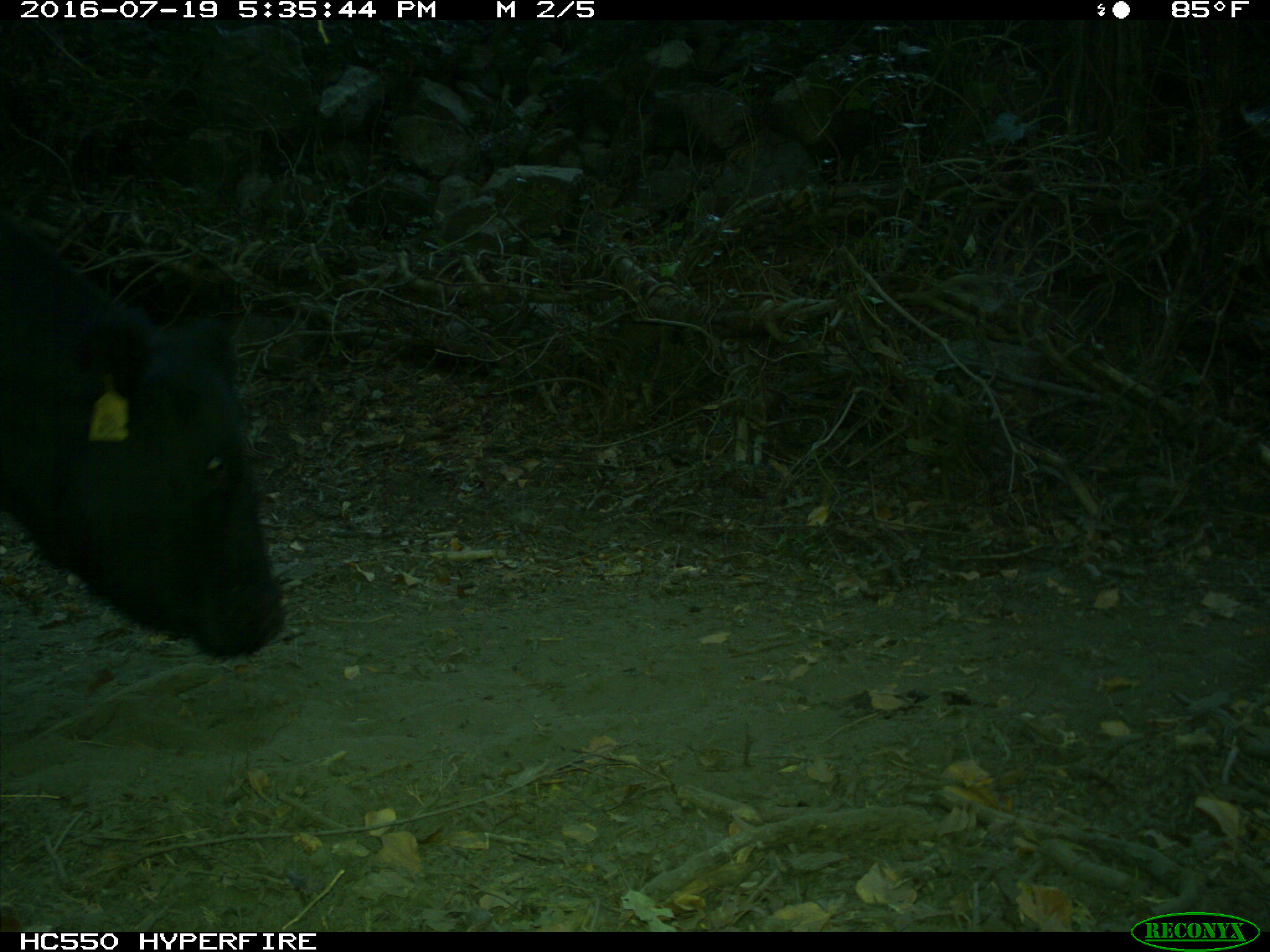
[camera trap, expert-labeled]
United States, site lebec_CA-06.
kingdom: Animalia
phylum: Chordata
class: Mammalia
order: Artiodactyla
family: Bovidae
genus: Bos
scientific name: Bos taurus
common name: domestic cow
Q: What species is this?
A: Bos taurus (domestic cow).